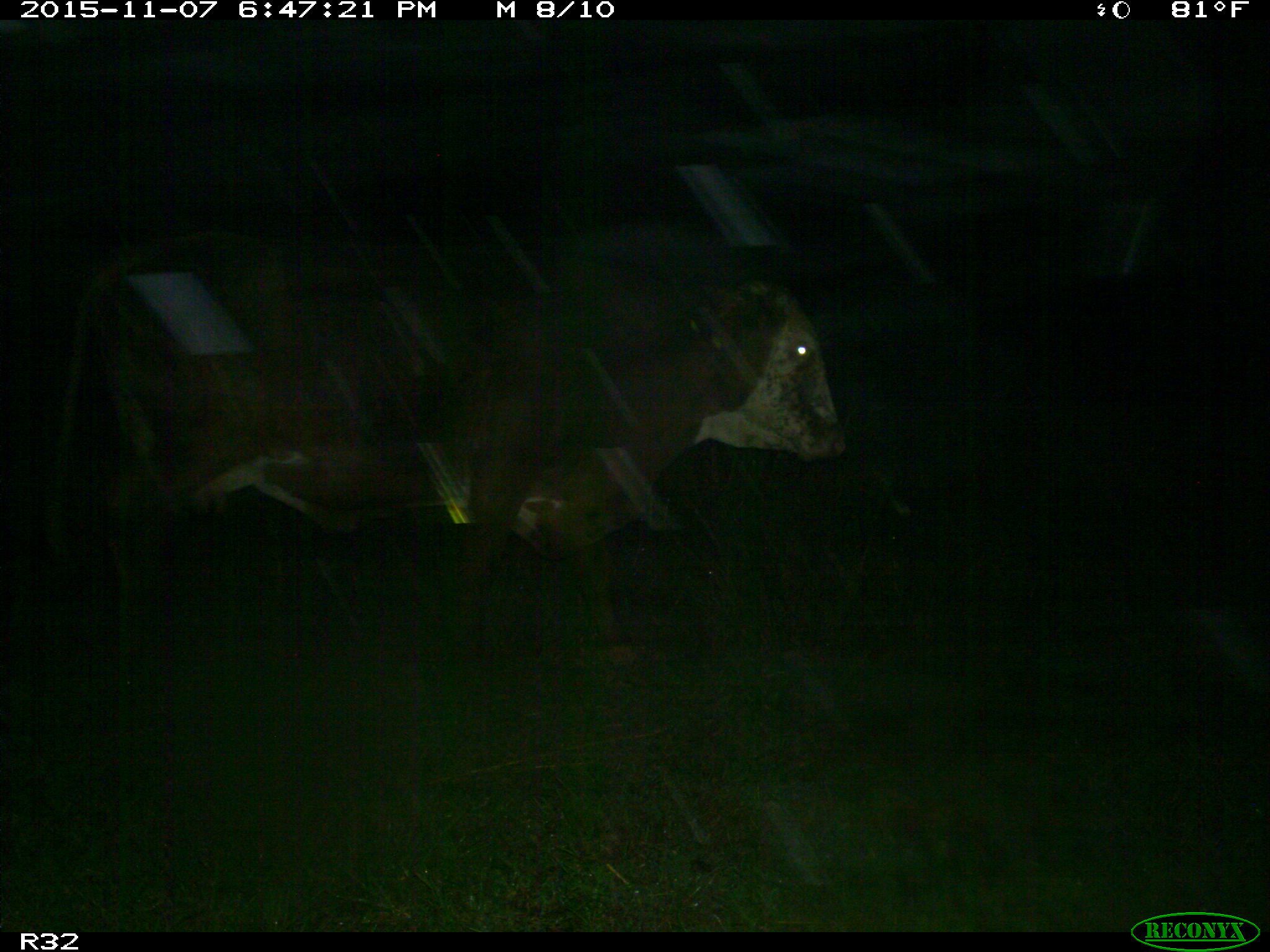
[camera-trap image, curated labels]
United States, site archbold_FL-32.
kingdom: Animalia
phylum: Chordata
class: Mammalia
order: Artiodactyla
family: Bovidae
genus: Bos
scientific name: Bos taurus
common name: domestic cow